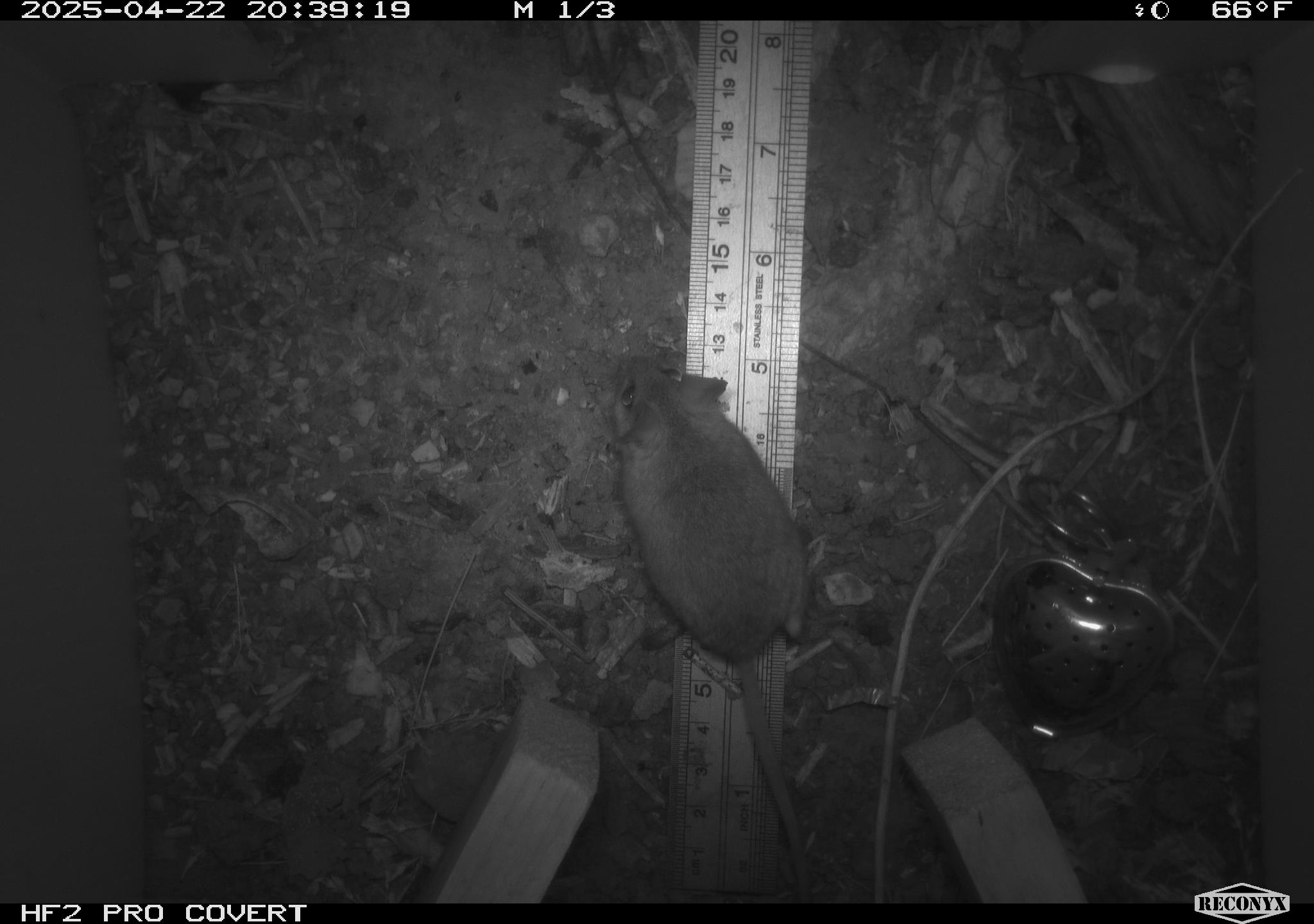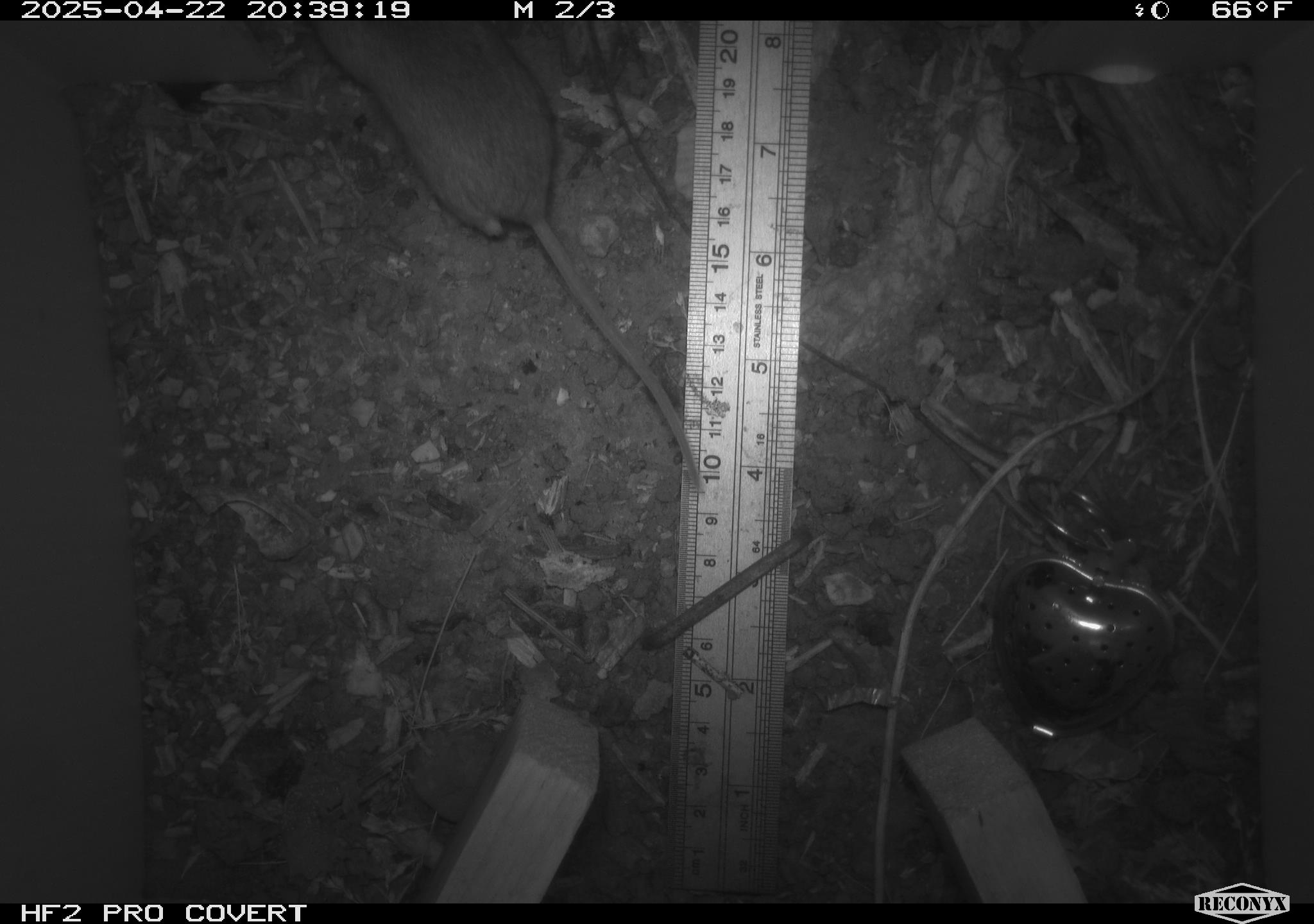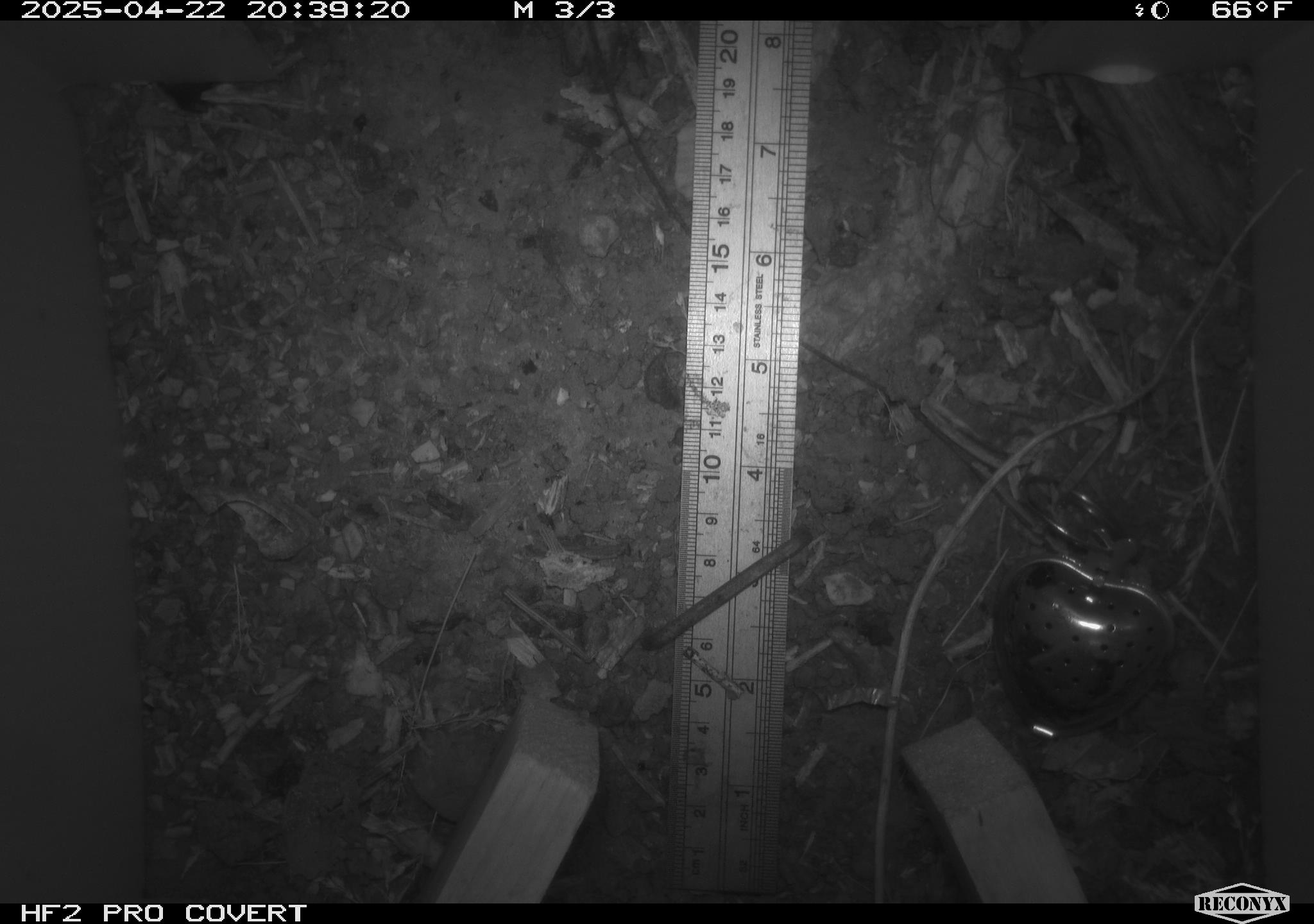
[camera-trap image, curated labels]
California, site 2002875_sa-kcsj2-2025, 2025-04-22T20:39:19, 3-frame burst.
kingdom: Animalia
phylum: Chordata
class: Mammalia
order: Rodentia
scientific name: Rodentia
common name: rodent